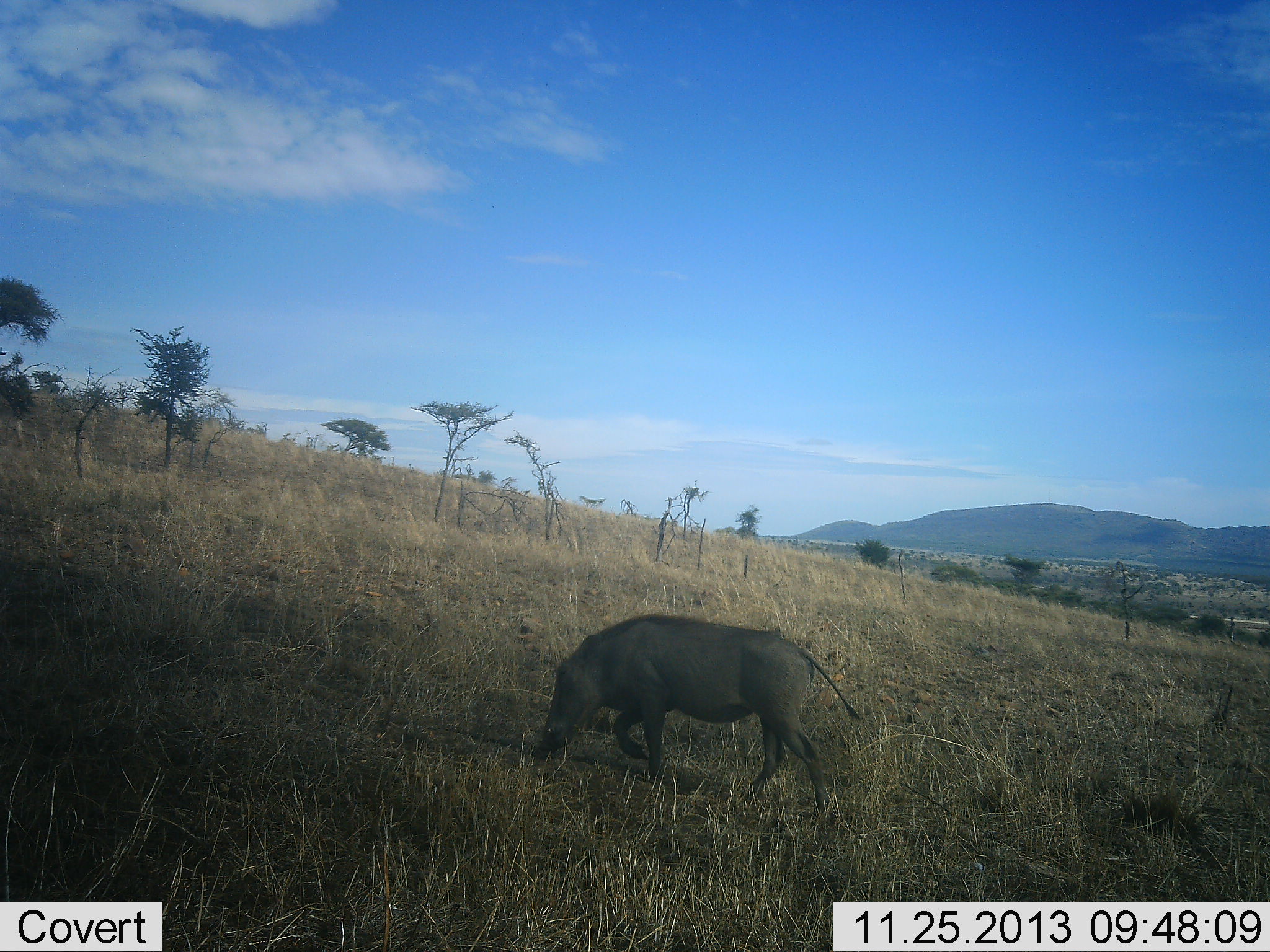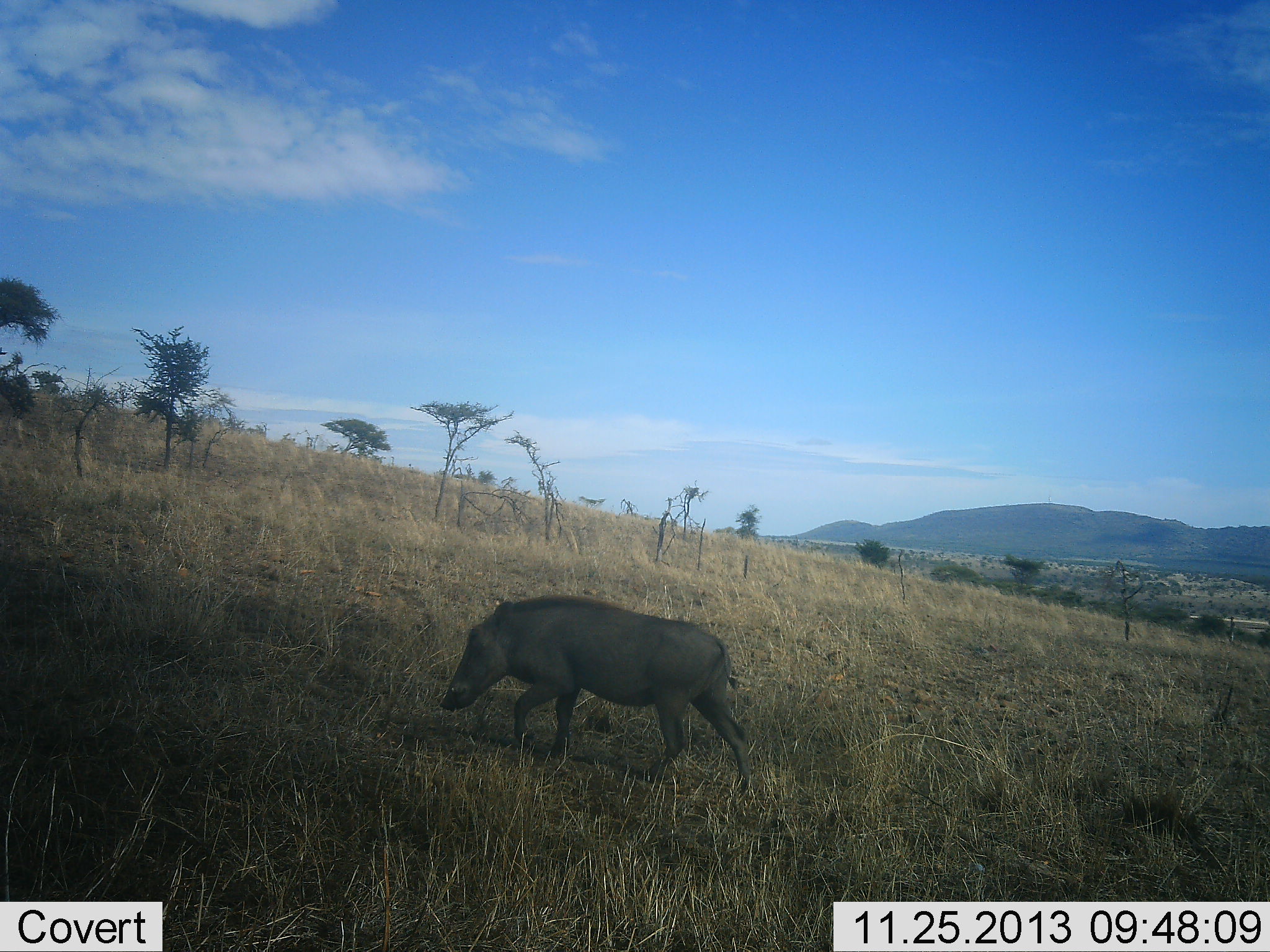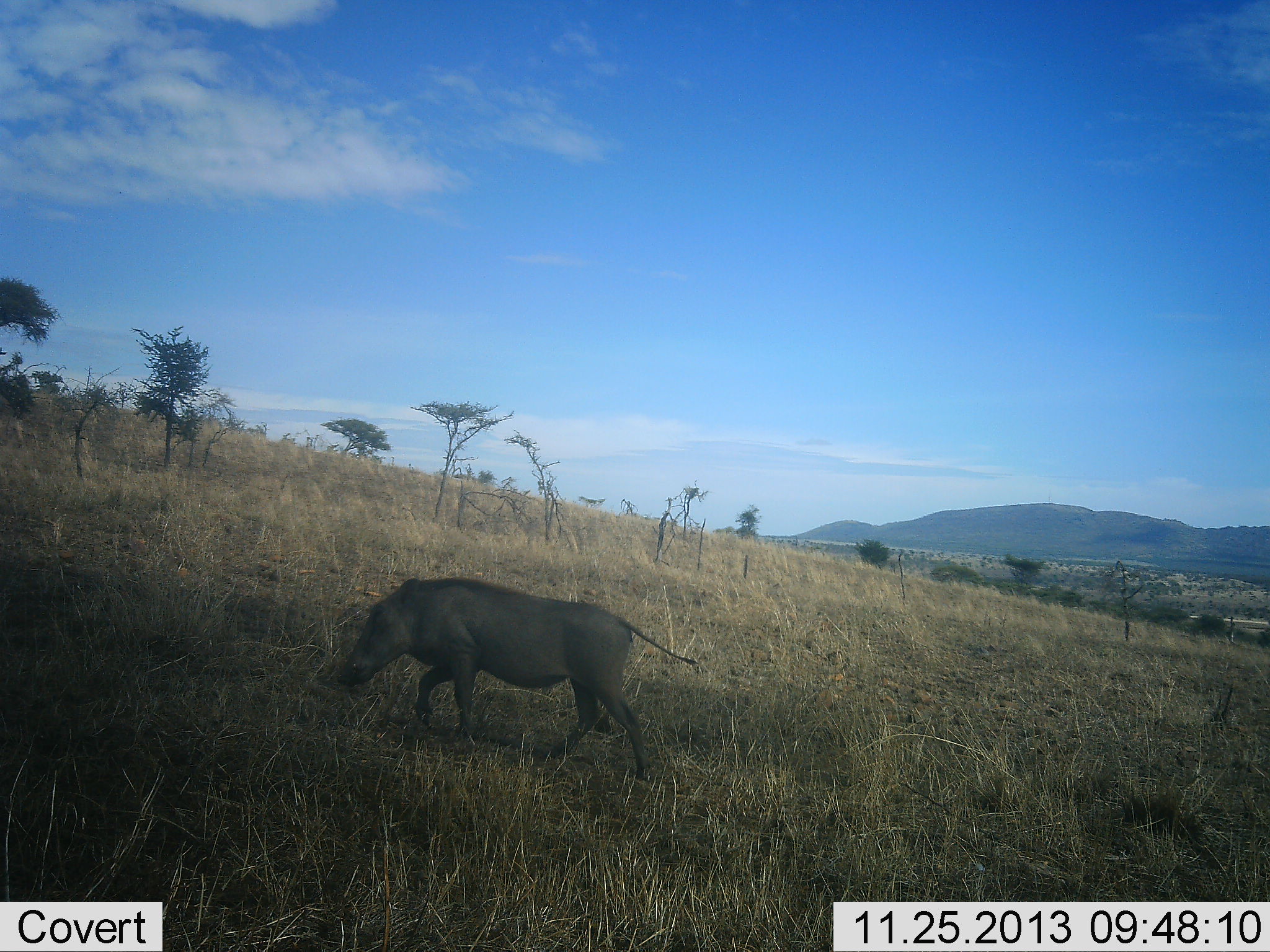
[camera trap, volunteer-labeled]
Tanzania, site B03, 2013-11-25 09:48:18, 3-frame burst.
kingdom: Animalia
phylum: Chordata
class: Mammalia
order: Artiodactyla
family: Suidae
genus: Phacochoerus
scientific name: Phacochoerus africanus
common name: warthog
Warthog (Phacochoerus africanus), count 1. Behavior (volunteer vote fractions): standing 0%, resting 0%, moving 100%, interacting 0%. Young present (vote fraction): 0%. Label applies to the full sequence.